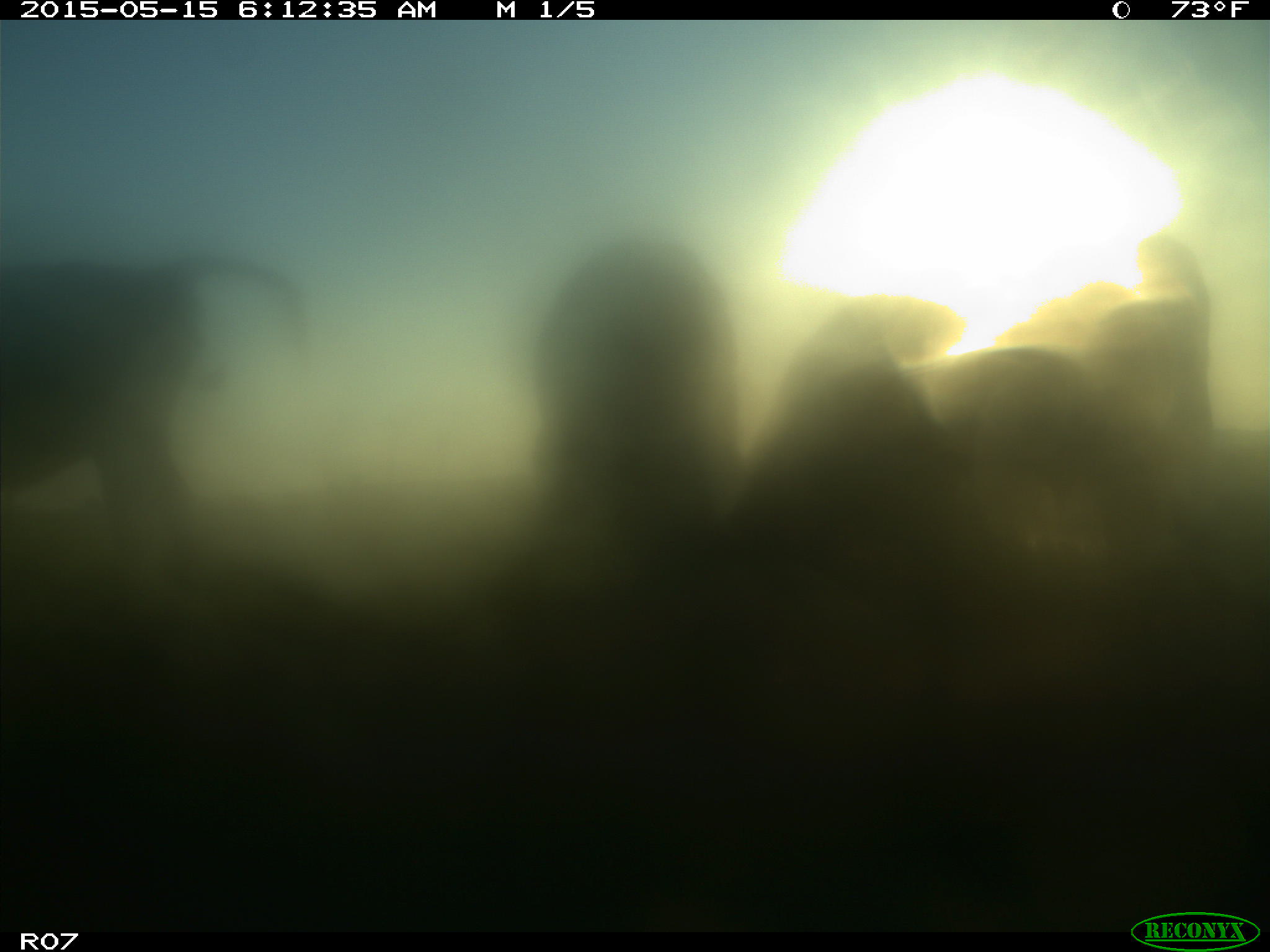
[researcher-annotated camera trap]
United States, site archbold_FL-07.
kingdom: Animalia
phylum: Chordata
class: Mammalia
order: Artiodactyla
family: Bovidae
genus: Bos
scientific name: Bos taurus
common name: domestic cow